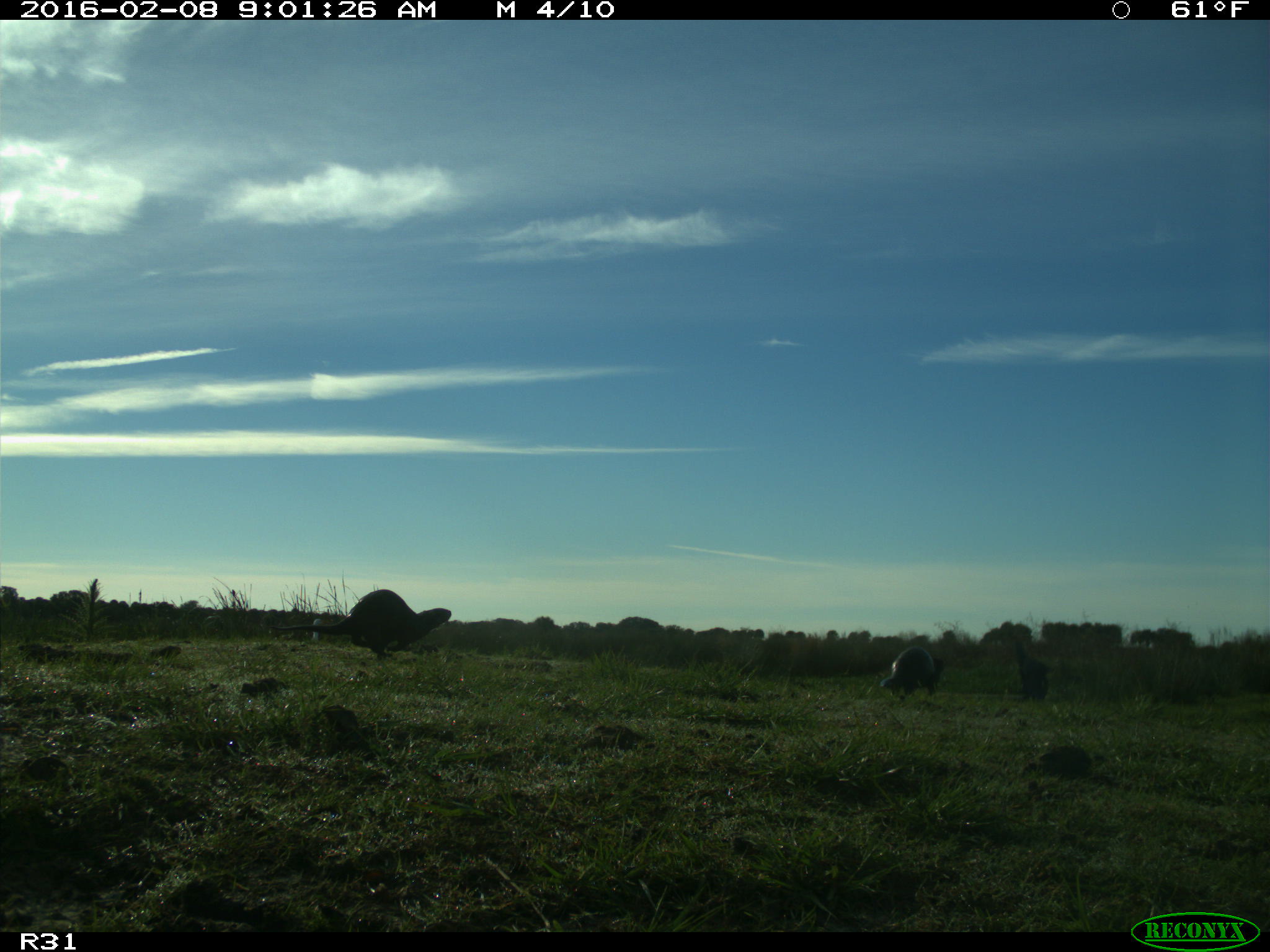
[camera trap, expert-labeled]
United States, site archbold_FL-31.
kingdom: Animalia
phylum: Chordata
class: Mammalia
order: Carnivora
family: Mustelidae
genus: Lontra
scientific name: Lontra canadensis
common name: north american river otter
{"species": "Lontra canadensis (north american river otter)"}